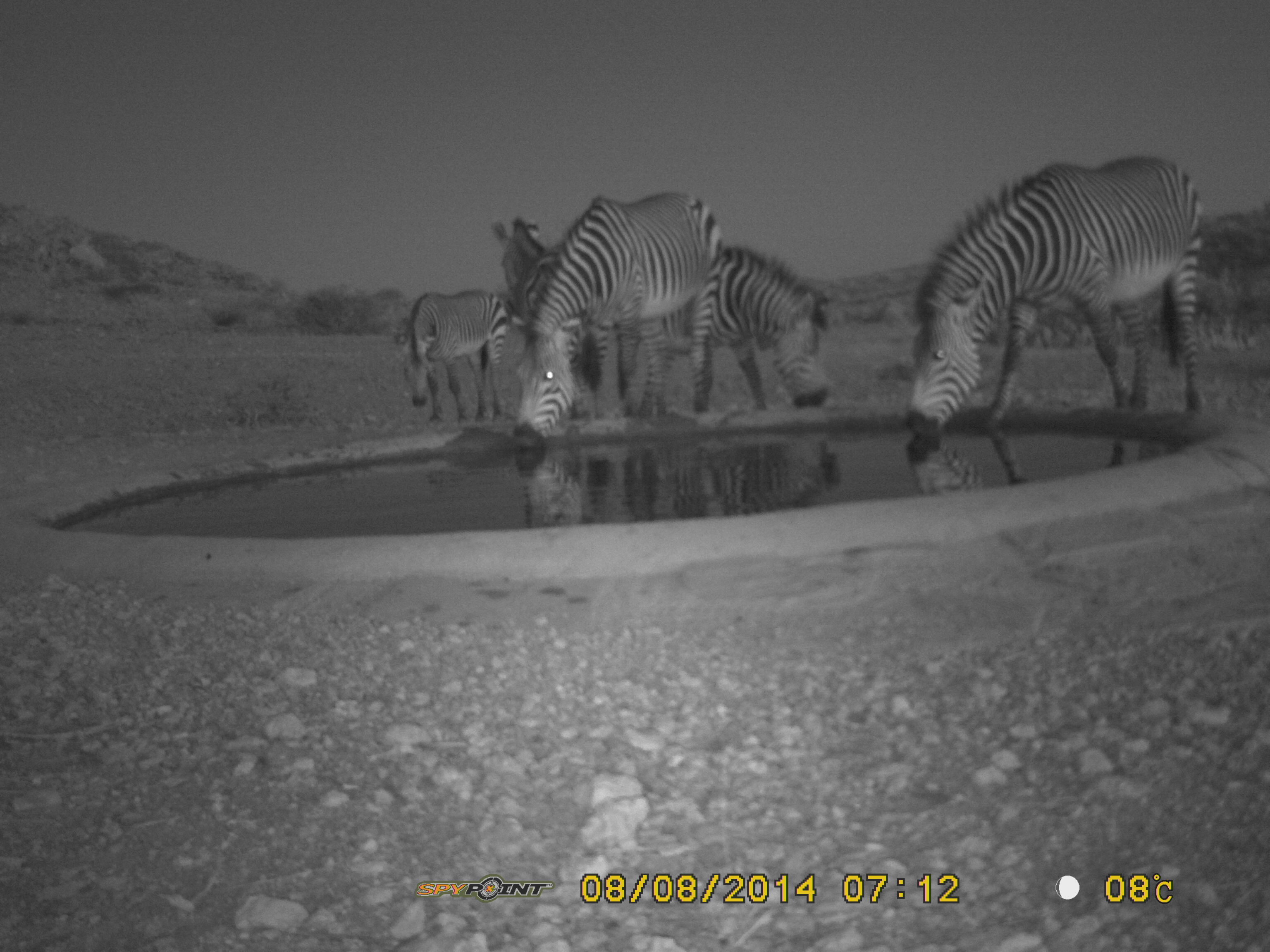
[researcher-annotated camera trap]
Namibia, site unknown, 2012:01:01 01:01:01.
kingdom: Animalia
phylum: Chordata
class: Mammalia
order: Perissodactyla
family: Equidae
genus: Equus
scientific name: Equus zebra hartmannae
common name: hartmann's mountain zebra